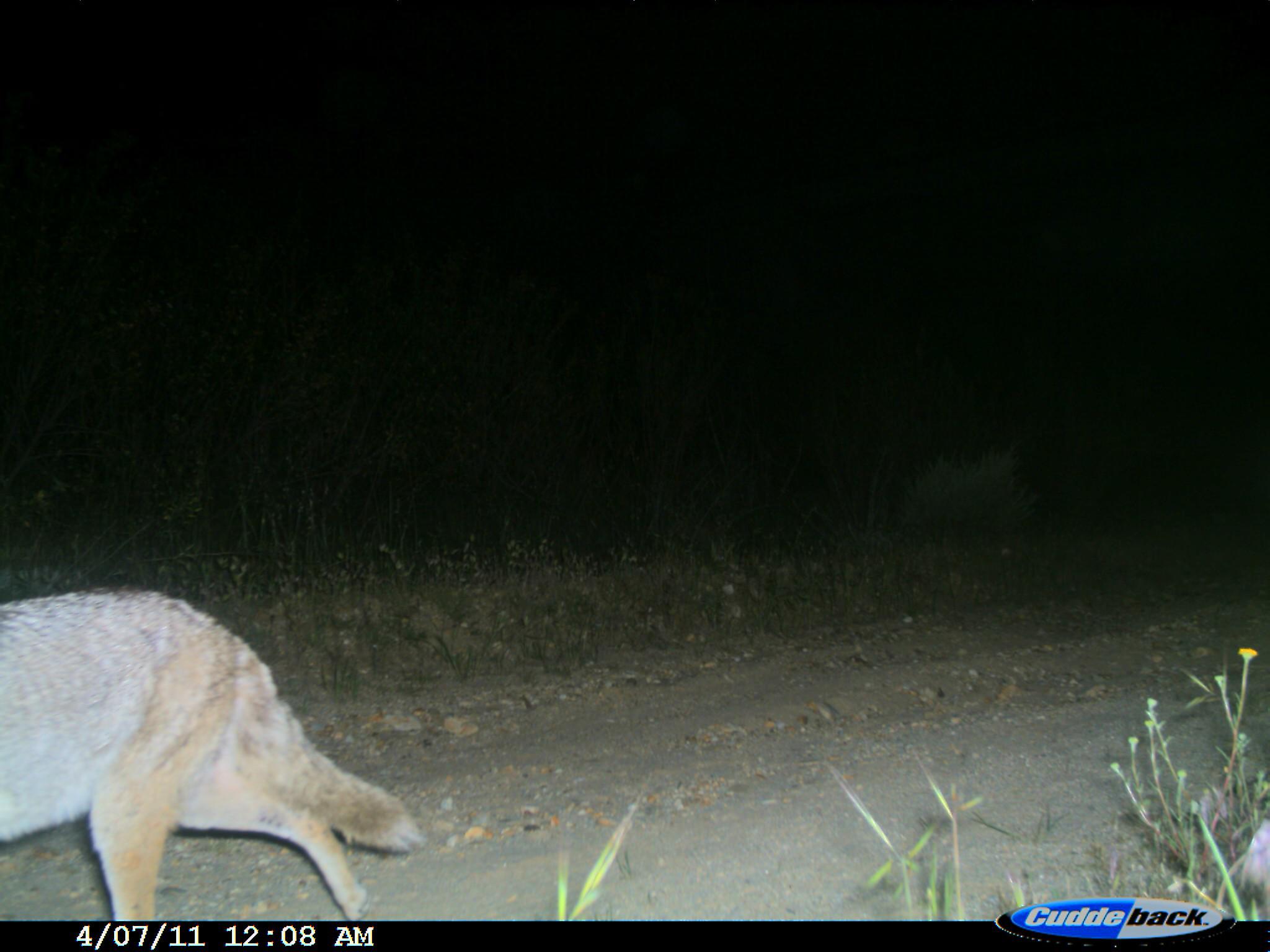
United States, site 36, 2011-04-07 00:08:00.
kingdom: Animalia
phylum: Chordata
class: Mammalia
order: Carnivora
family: Canidae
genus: Canis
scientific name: Canis latrans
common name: coyote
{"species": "coyote (Canis latrans)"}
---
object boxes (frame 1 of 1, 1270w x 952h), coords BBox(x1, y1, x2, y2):
coyote: BBox(0, 589, 423, 923)